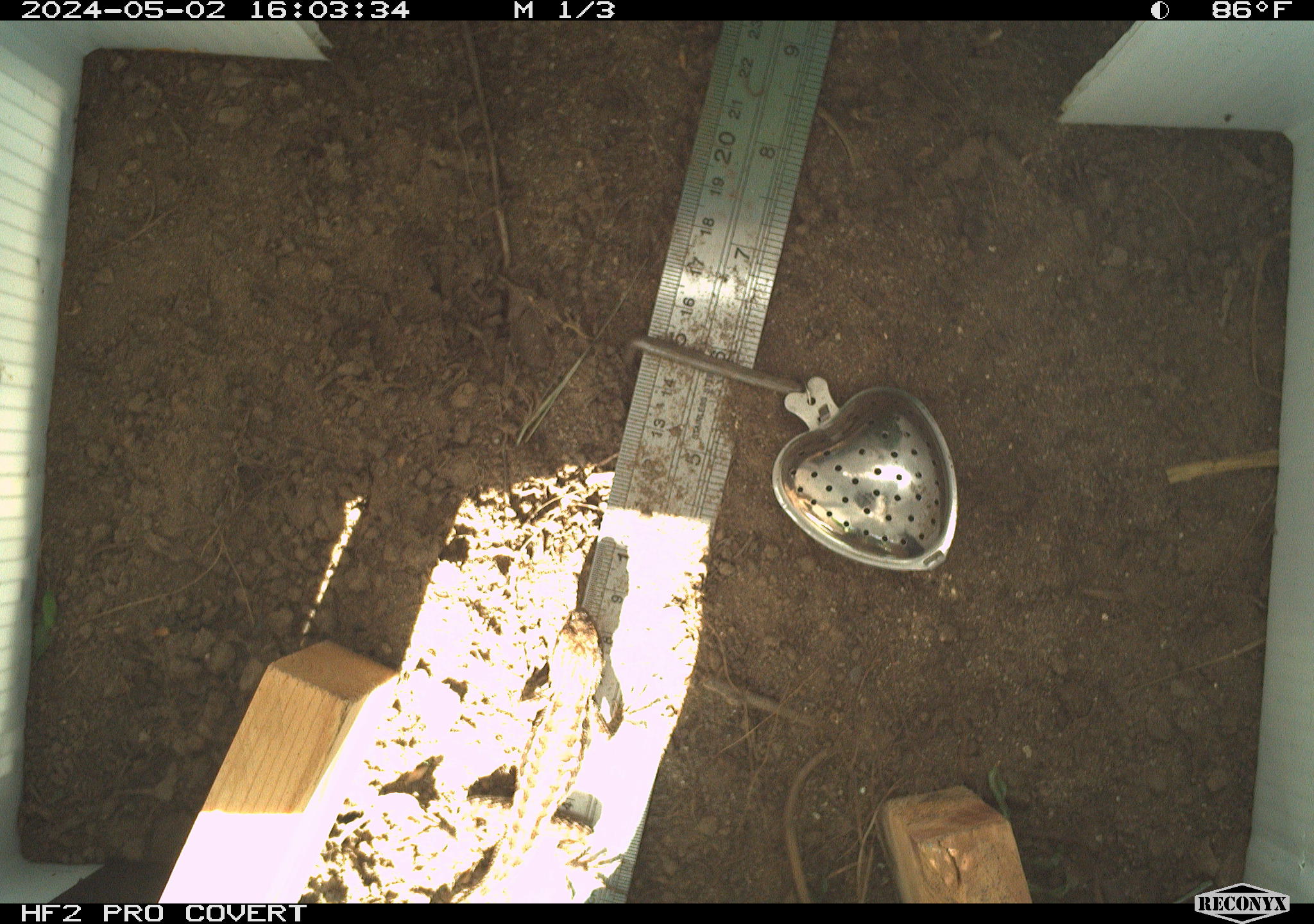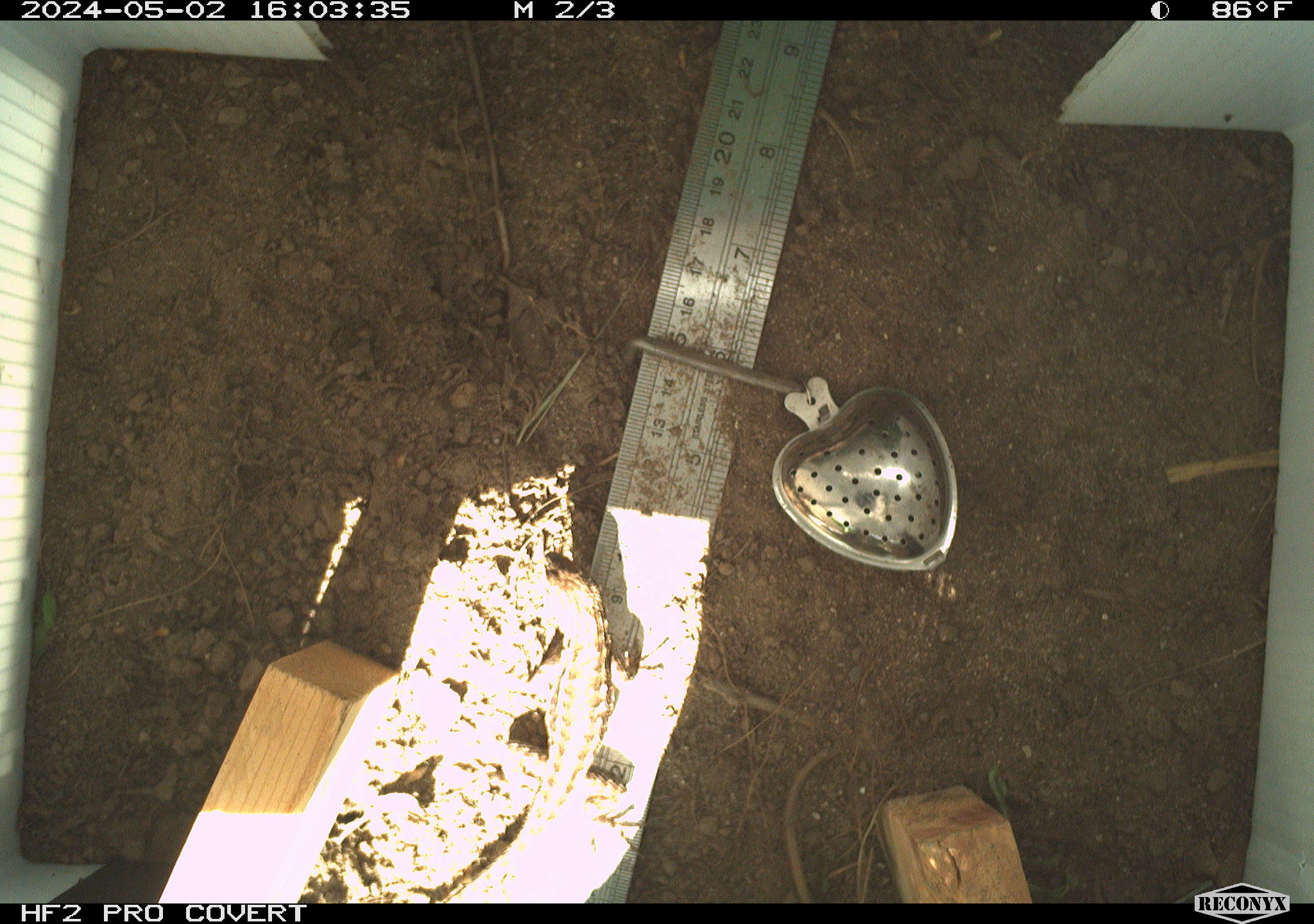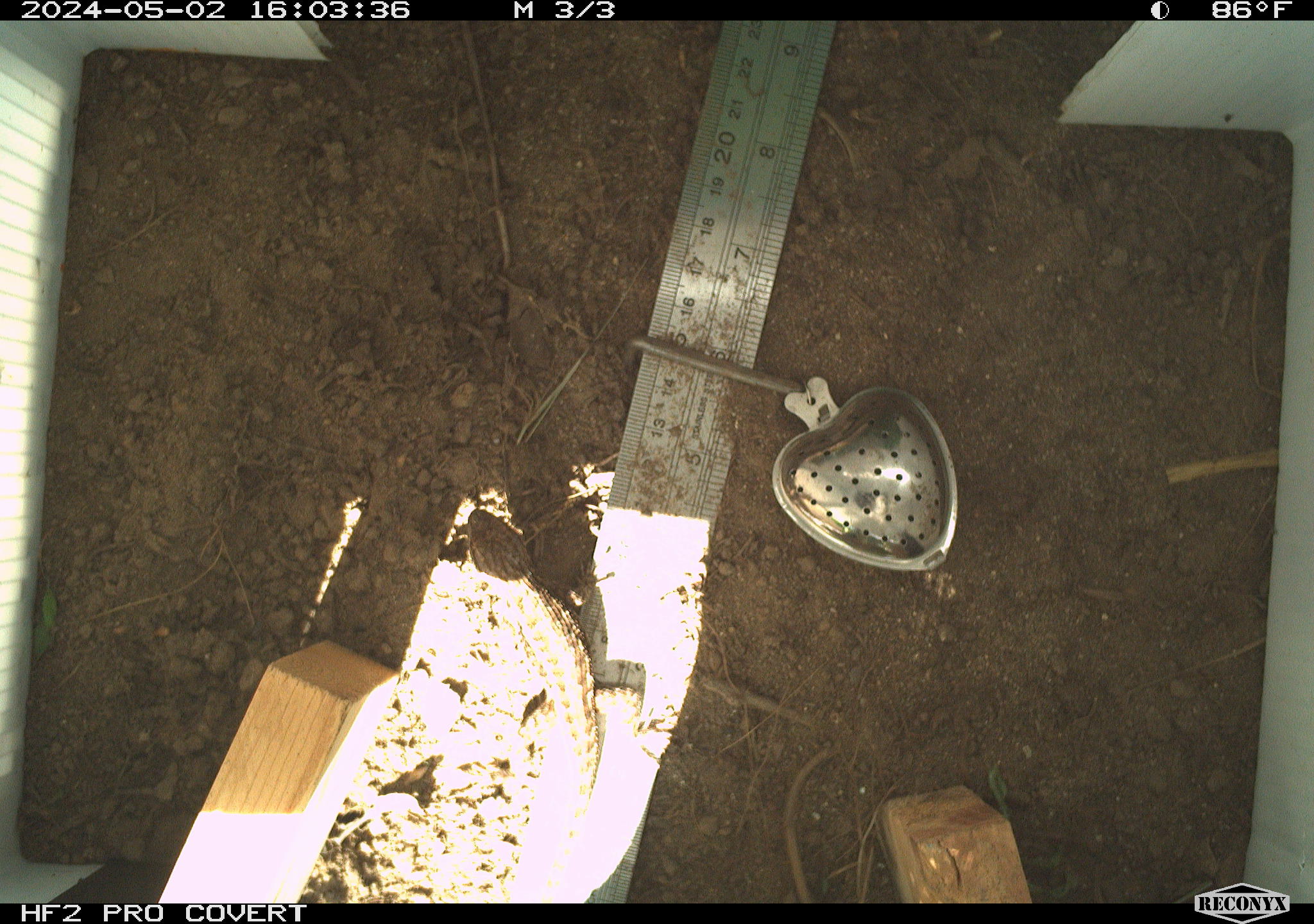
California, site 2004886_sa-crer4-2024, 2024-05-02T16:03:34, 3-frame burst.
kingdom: Animalia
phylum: Chordata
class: Reptilia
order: Squamata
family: Phrynosomatidae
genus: Sceloporus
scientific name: Sceloporus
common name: spiny lizards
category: sceloporus species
Sceloporus species (spiny lizards) (Sceloporus).